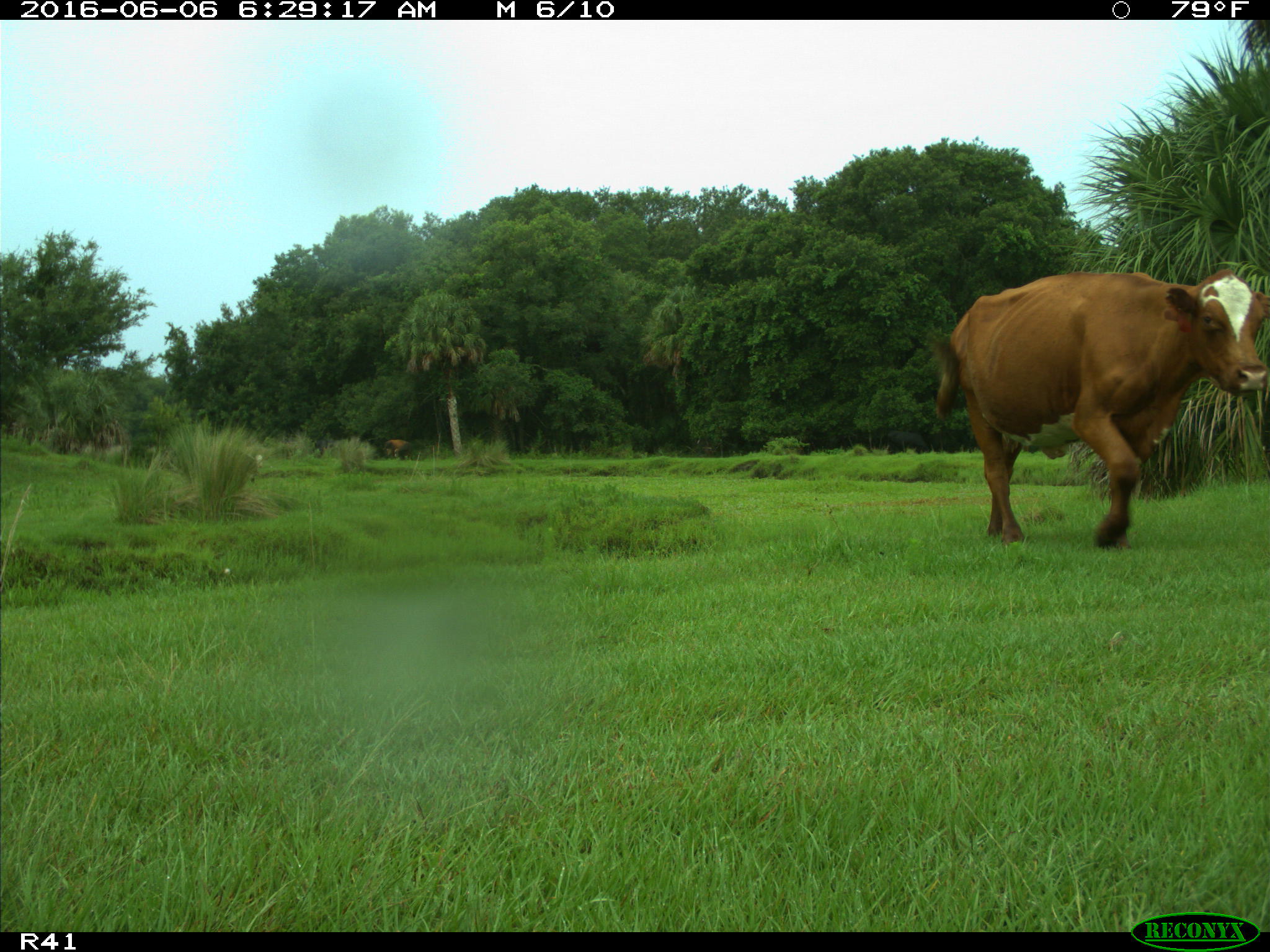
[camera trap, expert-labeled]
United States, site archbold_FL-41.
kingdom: Animalia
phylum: Chordata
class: Mammalia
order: Artiodactyla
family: Bovidae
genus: Bos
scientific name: Bos taurus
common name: domestic cow